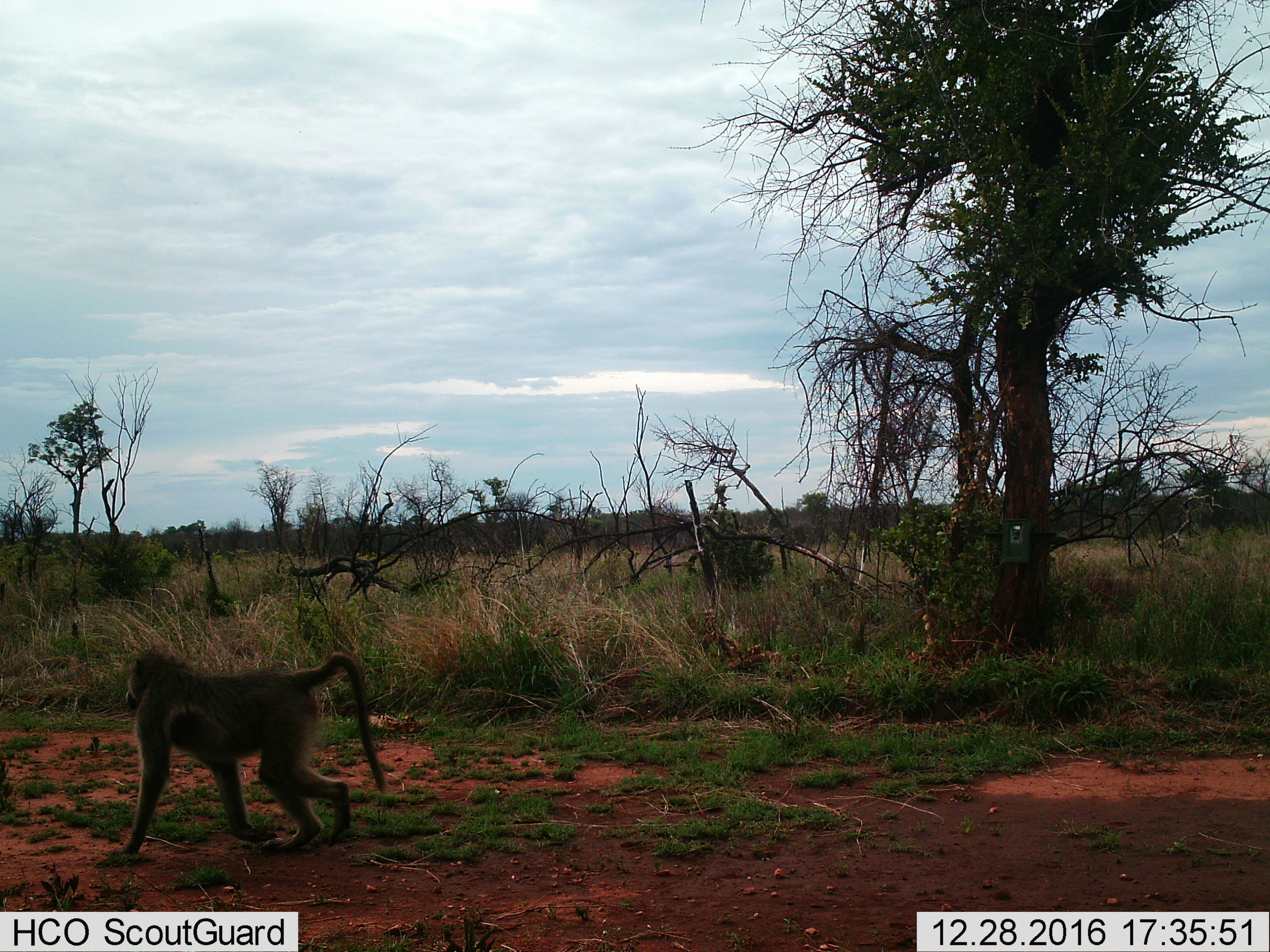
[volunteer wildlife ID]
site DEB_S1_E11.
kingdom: Animalia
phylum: Chordata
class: Mammalia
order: Primates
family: Cercopithecidae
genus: Papio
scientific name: Papio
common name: baboon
Baboon (Papio), count 1. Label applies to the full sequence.